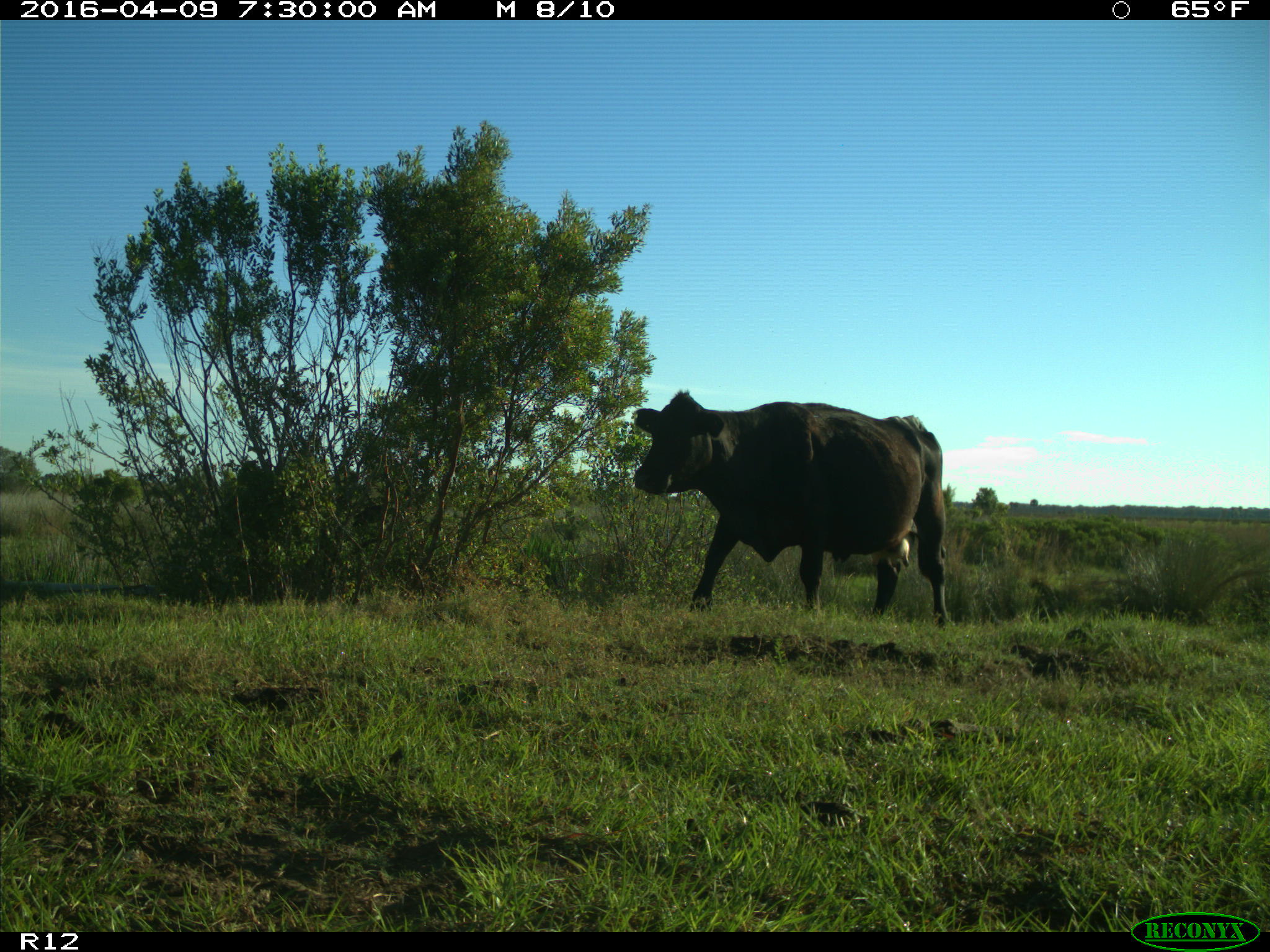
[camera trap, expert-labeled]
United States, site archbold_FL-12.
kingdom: Animalia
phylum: Chordata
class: Mammalia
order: Artiodactyla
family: Bovidae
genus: Bos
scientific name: Bos taurus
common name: domestic cow